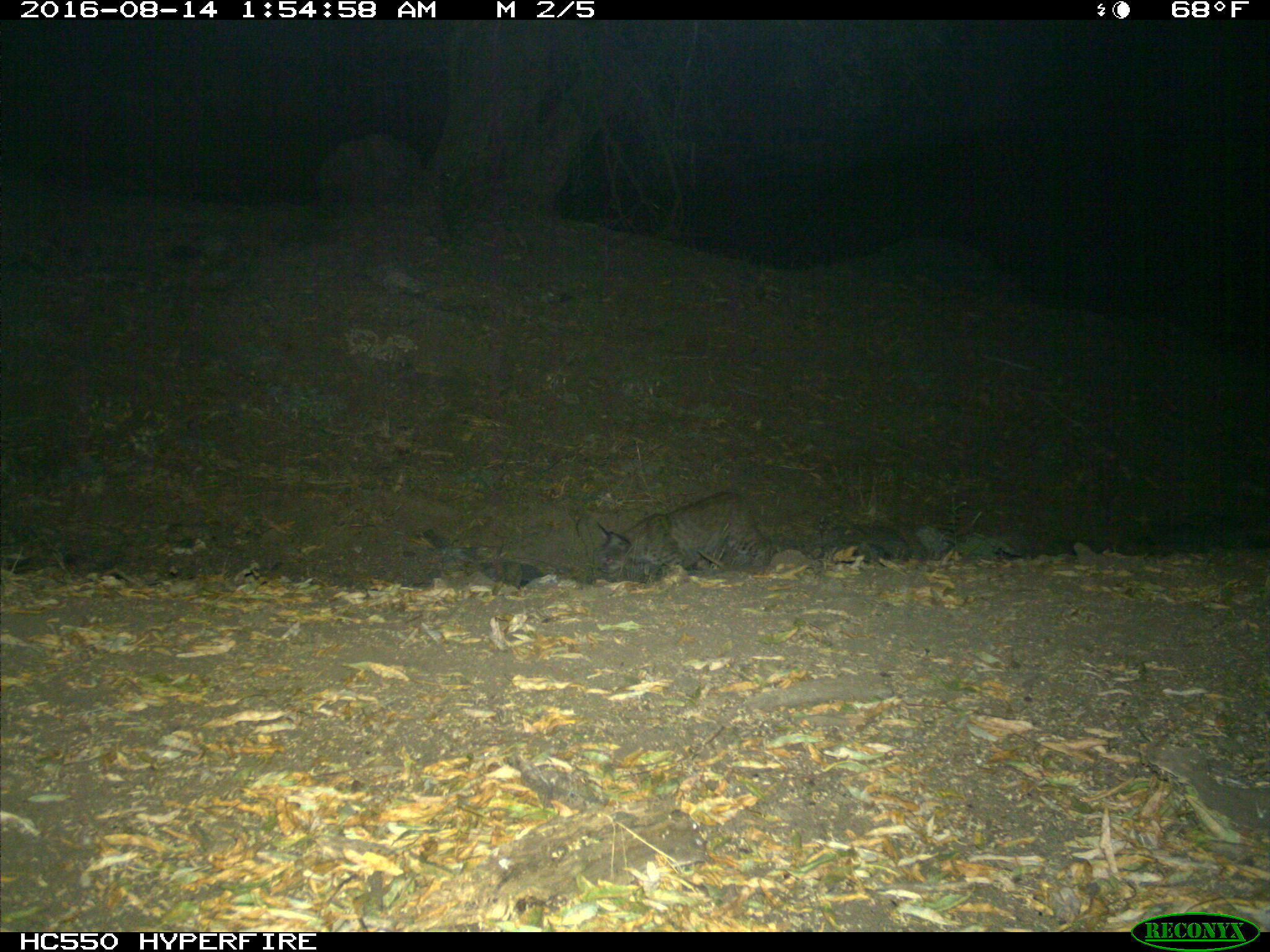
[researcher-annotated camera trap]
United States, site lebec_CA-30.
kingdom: Animalia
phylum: Chordata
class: Mammalia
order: Carnivora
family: Felidae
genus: Lynx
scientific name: Lynx rufus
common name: bobcat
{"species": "Lynx rufus (bobcat)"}